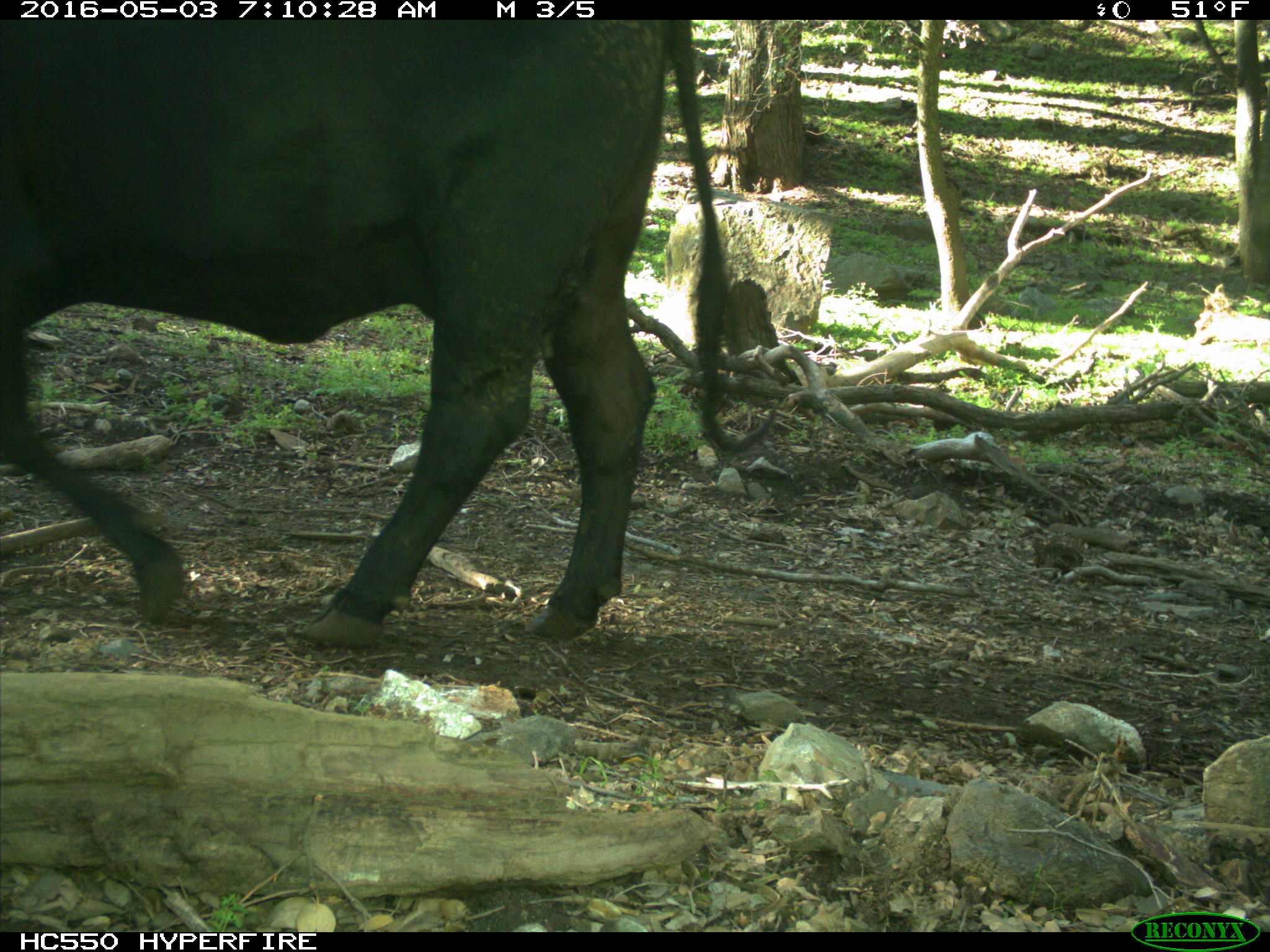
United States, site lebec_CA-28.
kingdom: Animalia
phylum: Chordata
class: Mammalia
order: Artiodactyla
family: Bovidae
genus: Bos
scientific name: Bos taurus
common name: domestic cow